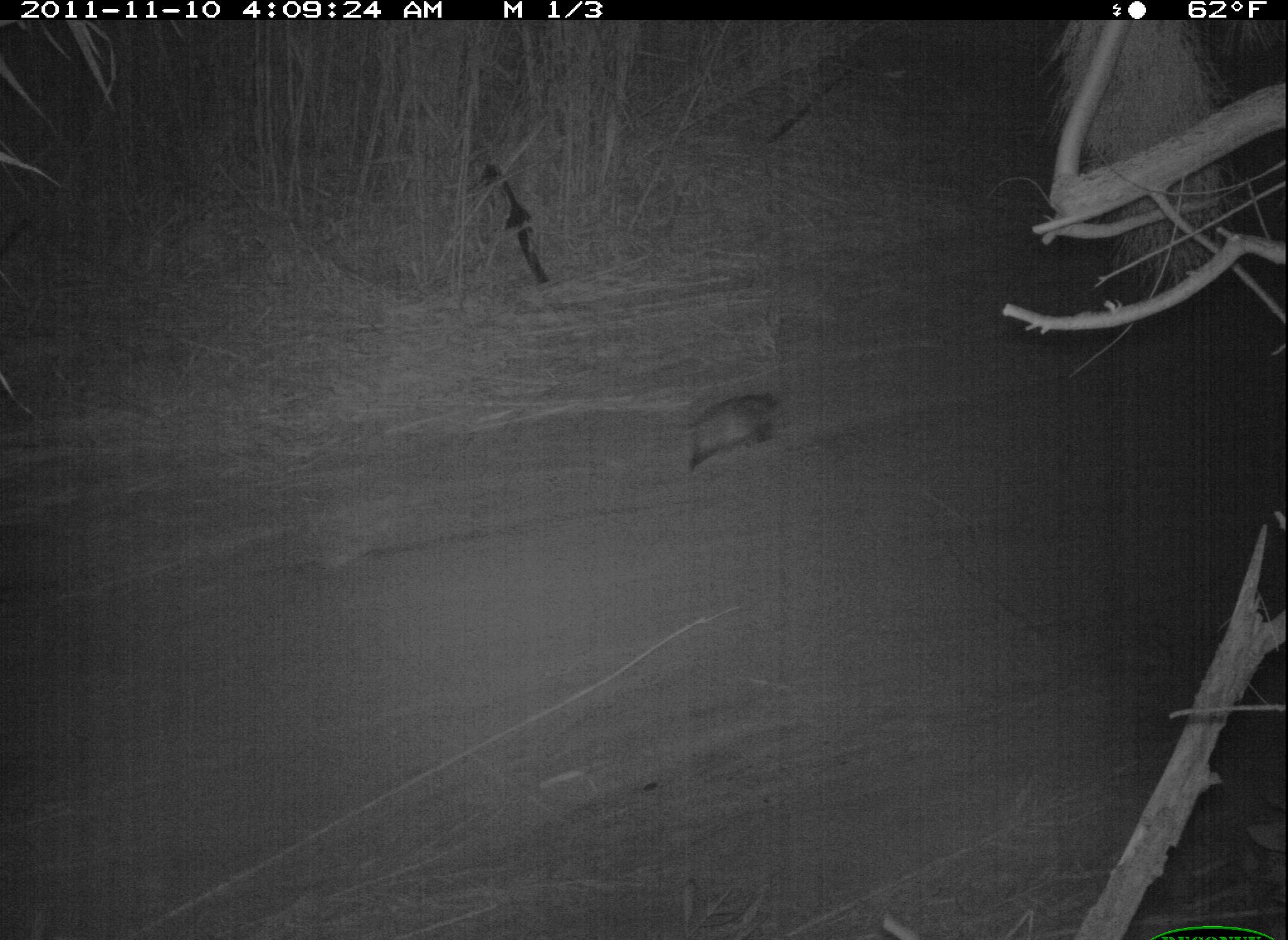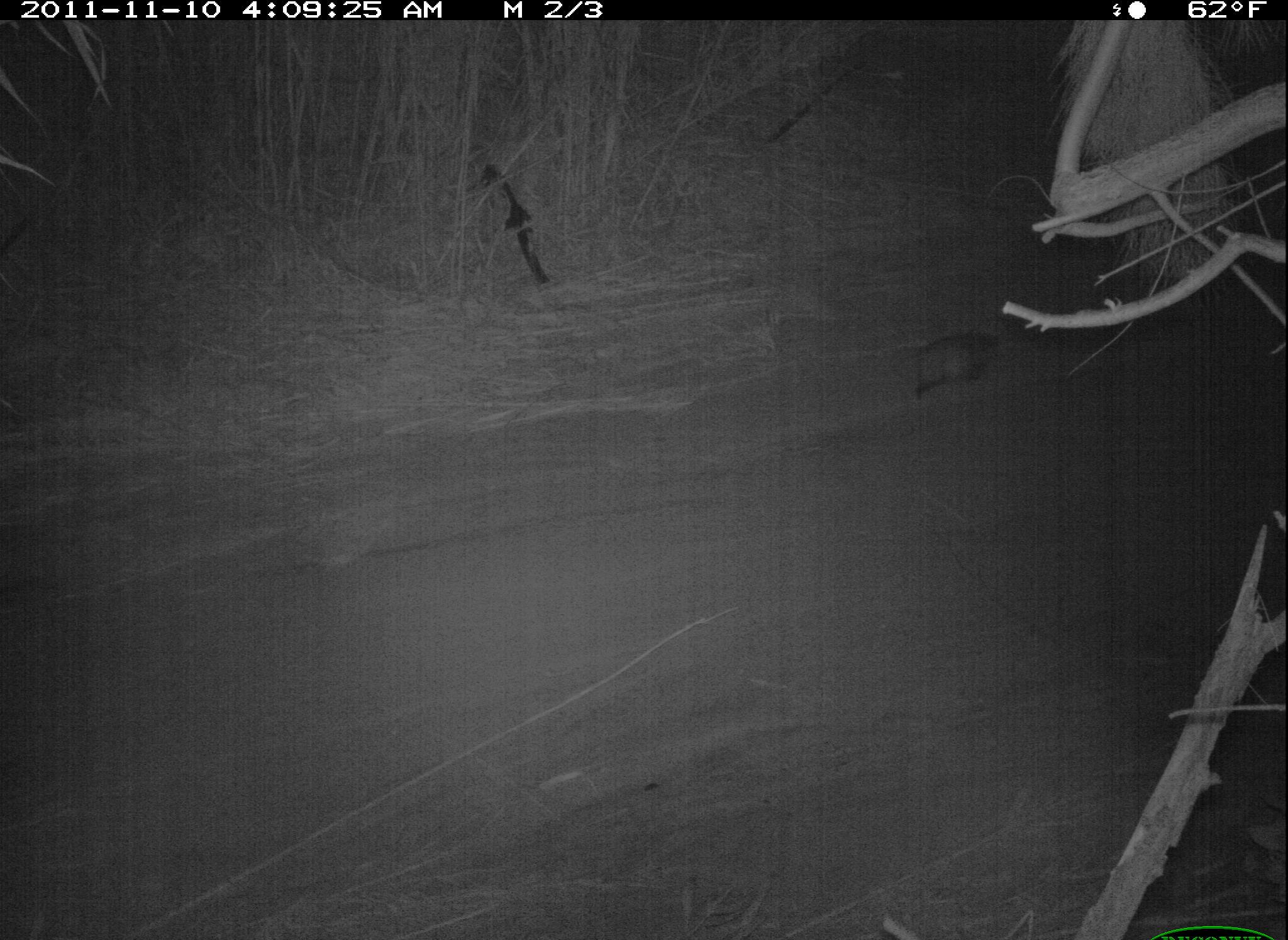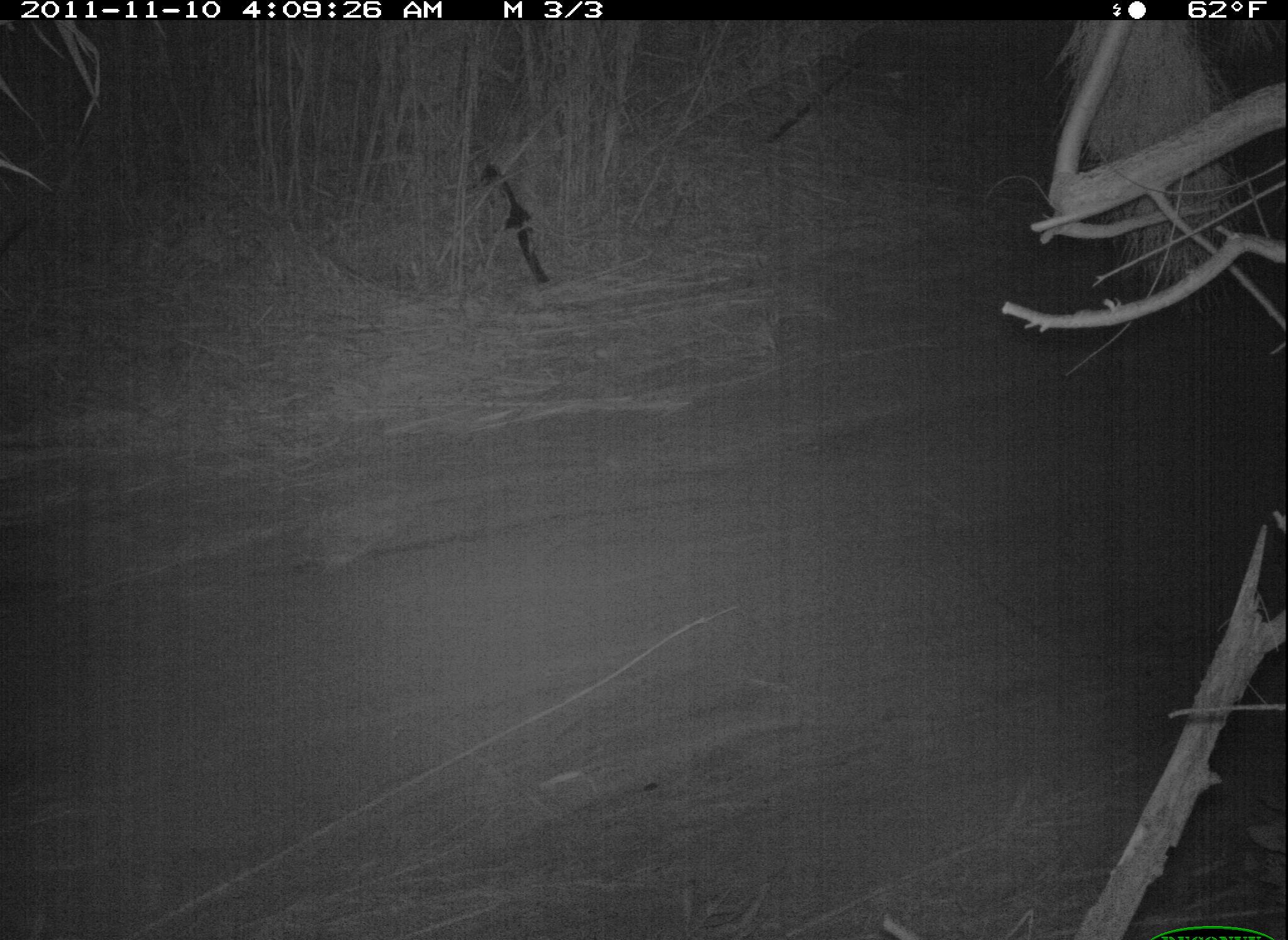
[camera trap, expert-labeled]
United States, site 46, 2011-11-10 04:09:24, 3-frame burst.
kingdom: Animalia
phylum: Chordata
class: Mammalia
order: Didelphimorphia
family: Didelphidae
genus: Didelphis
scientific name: Didelphis virginiana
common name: virginia opossum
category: opossum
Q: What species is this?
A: Opossum (virginia opossum) (Didelphis virginiana).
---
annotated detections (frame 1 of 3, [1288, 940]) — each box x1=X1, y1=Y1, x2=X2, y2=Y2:
opossum: x1=665, y1=385, x2=797, y2=477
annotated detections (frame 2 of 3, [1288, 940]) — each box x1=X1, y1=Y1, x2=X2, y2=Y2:
opossum: x1=892, y1=312, x2=1015, y2=407